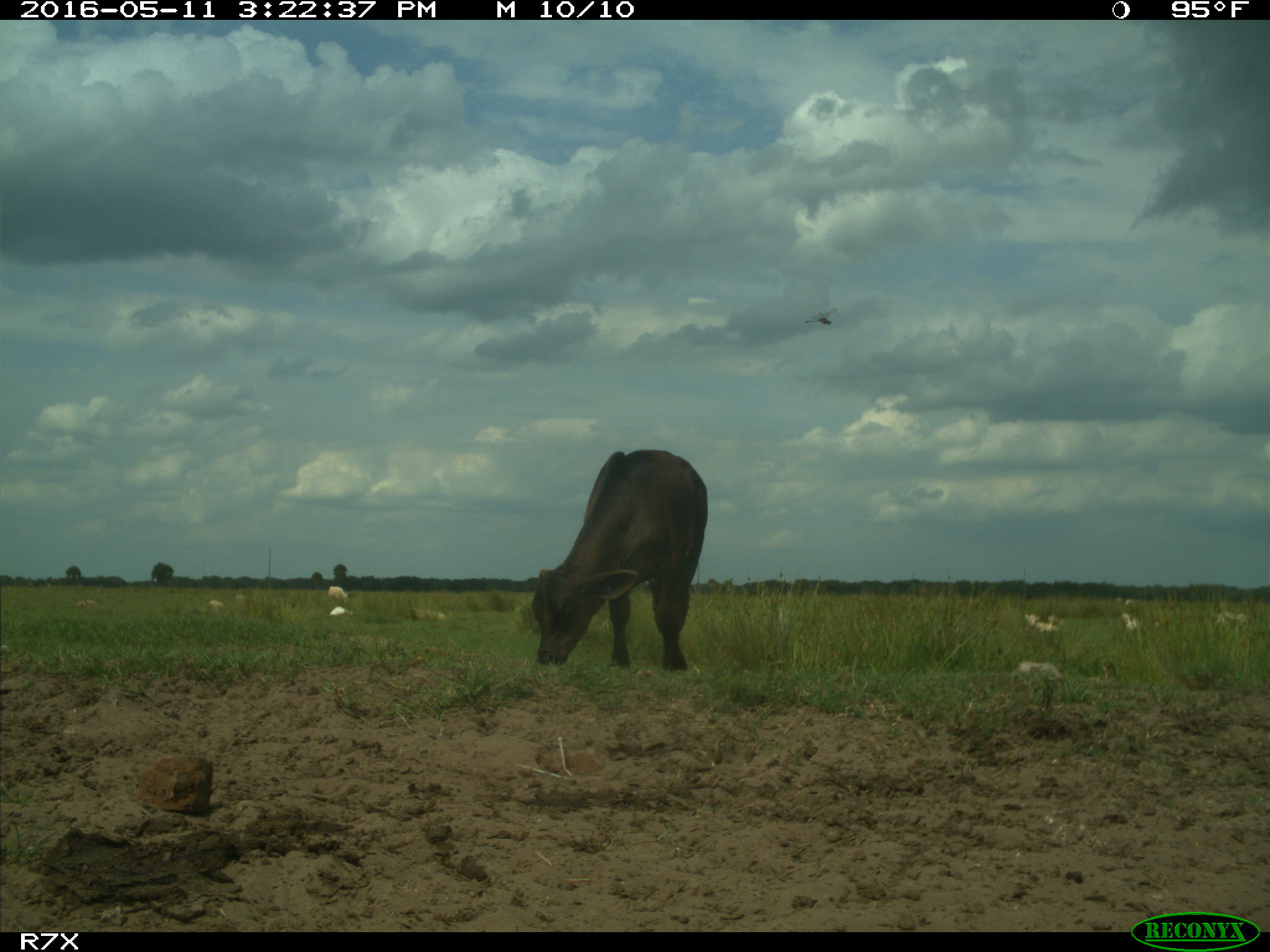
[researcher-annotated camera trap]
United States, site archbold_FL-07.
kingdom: Animalia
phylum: Chordata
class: Mammalia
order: Artiodactyla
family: Bovidae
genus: Bos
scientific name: Bos taurus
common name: domestic cow